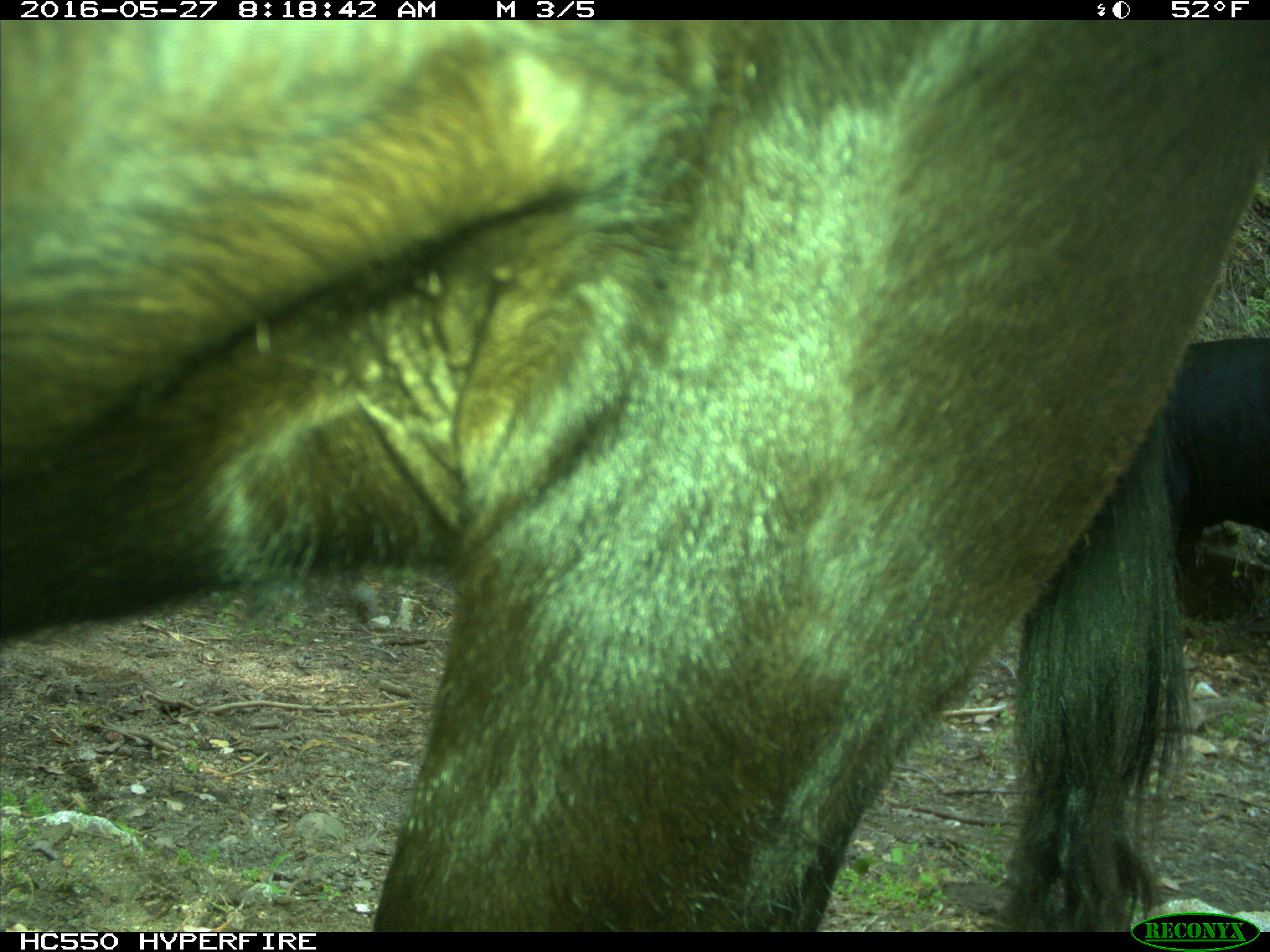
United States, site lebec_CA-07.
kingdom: Animalia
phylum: Chordata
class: Mammalia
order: Artiodactyla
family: Bovidae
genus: Bos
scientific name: Bos taurus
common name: domestic cow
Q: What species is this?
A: Bos taurus (domestic cow).